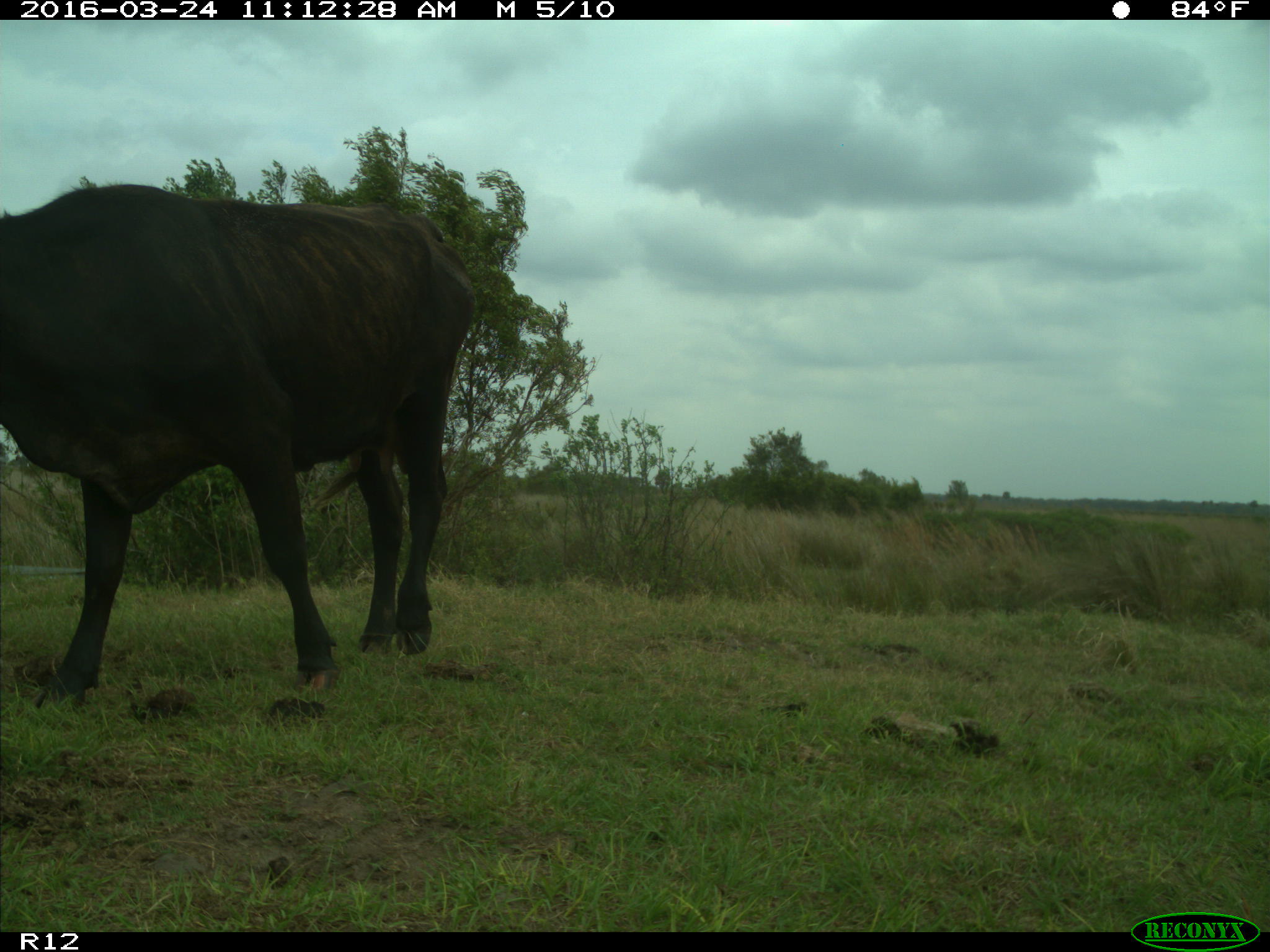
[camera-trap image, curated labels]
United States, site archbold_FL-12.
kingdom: Animalia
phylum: Chordata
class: Mammalia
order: Artiodactyla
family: Bovidae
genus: Bos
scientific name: Bos taurus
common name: domestic cow